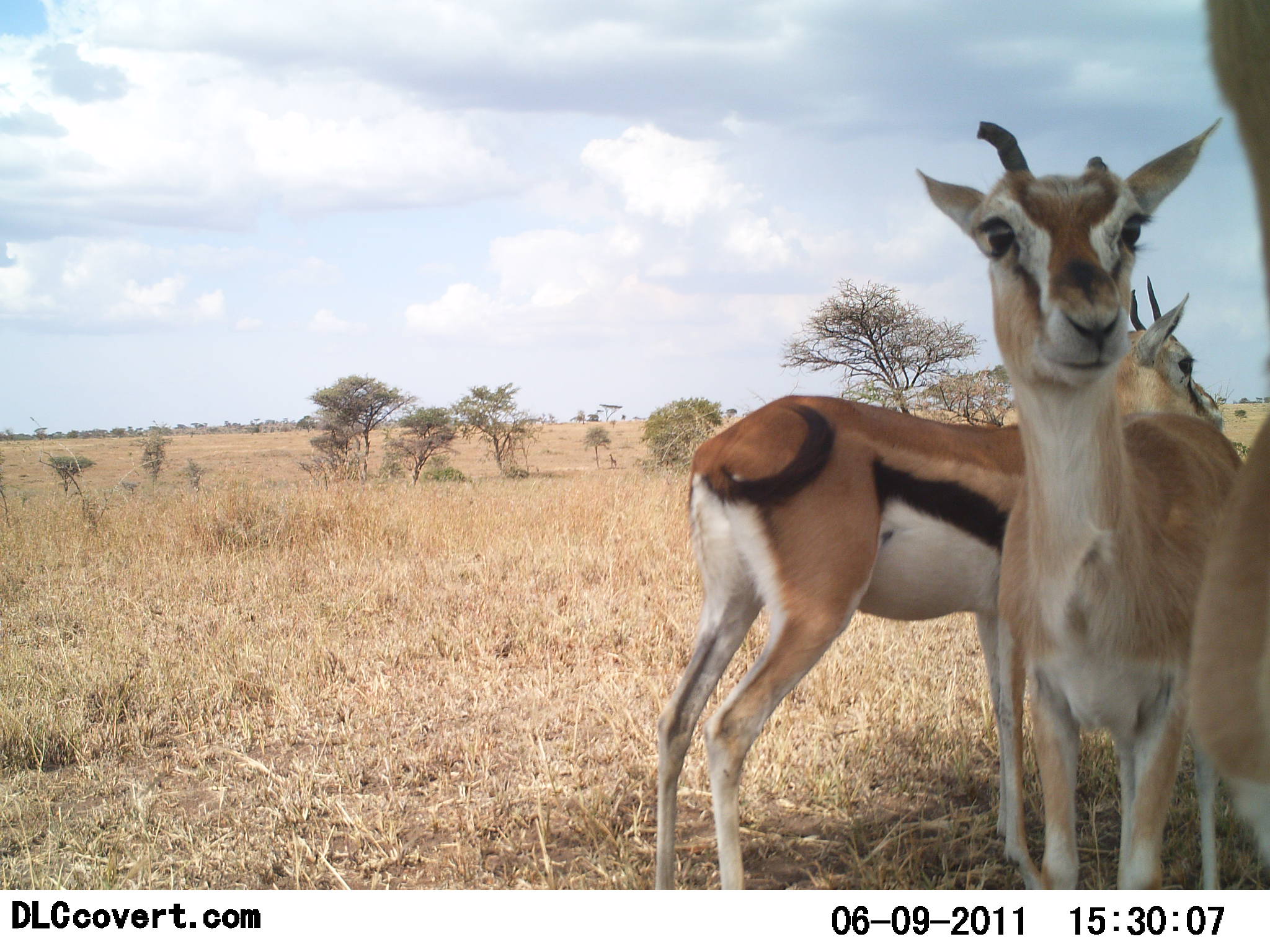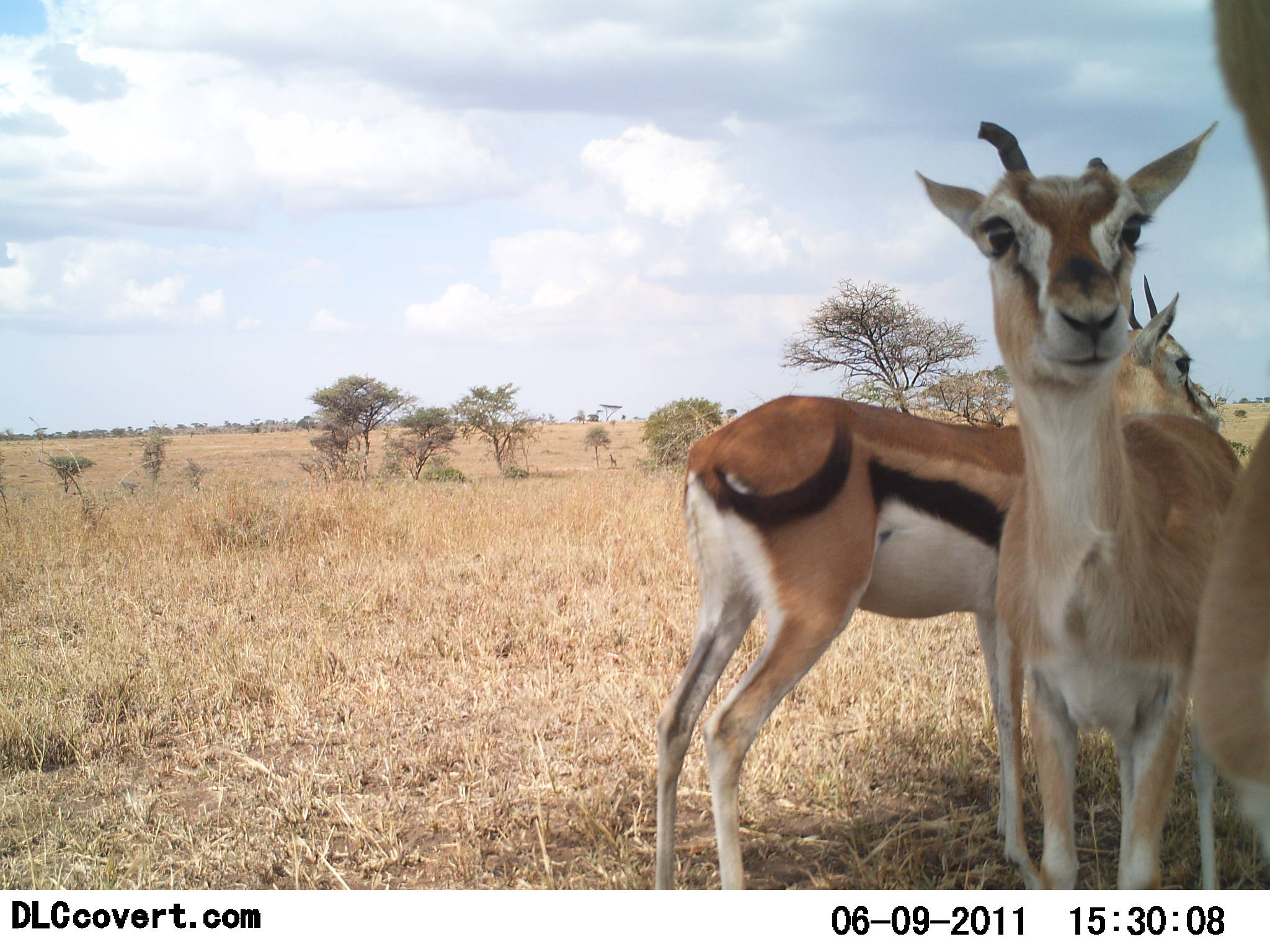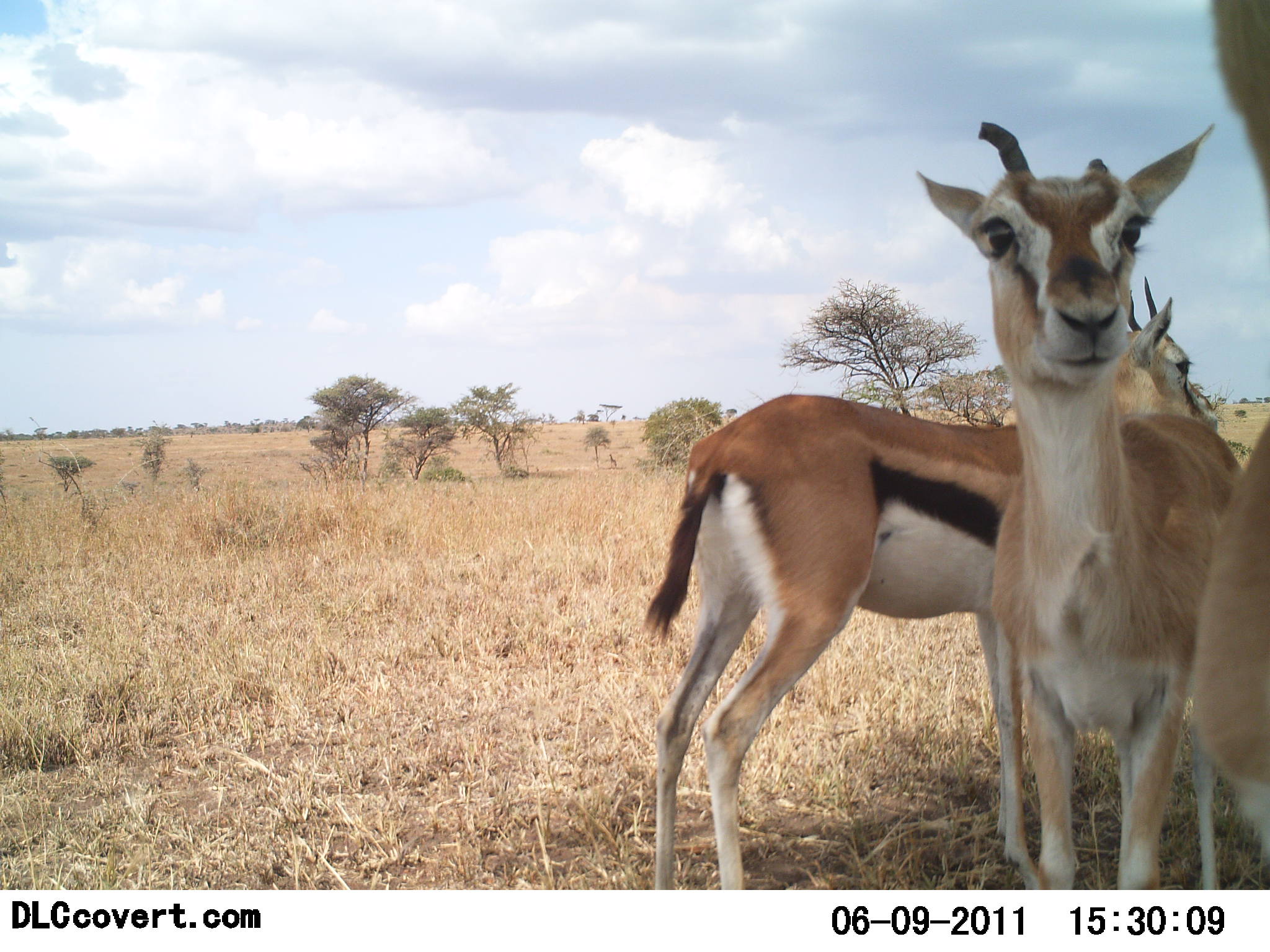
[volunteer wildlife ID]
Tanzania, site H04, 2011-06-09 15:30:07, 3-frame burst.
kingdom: Animalia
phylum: Chordata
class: Mammalia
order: Artiodactyla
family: Bovidae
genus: Eudorcas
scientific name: Eudorcas thomsonii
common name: thomson's gazelle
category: gazellethomsons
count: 3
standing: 100%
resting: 17%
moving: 8%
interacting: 8%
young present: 0%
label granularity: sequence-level